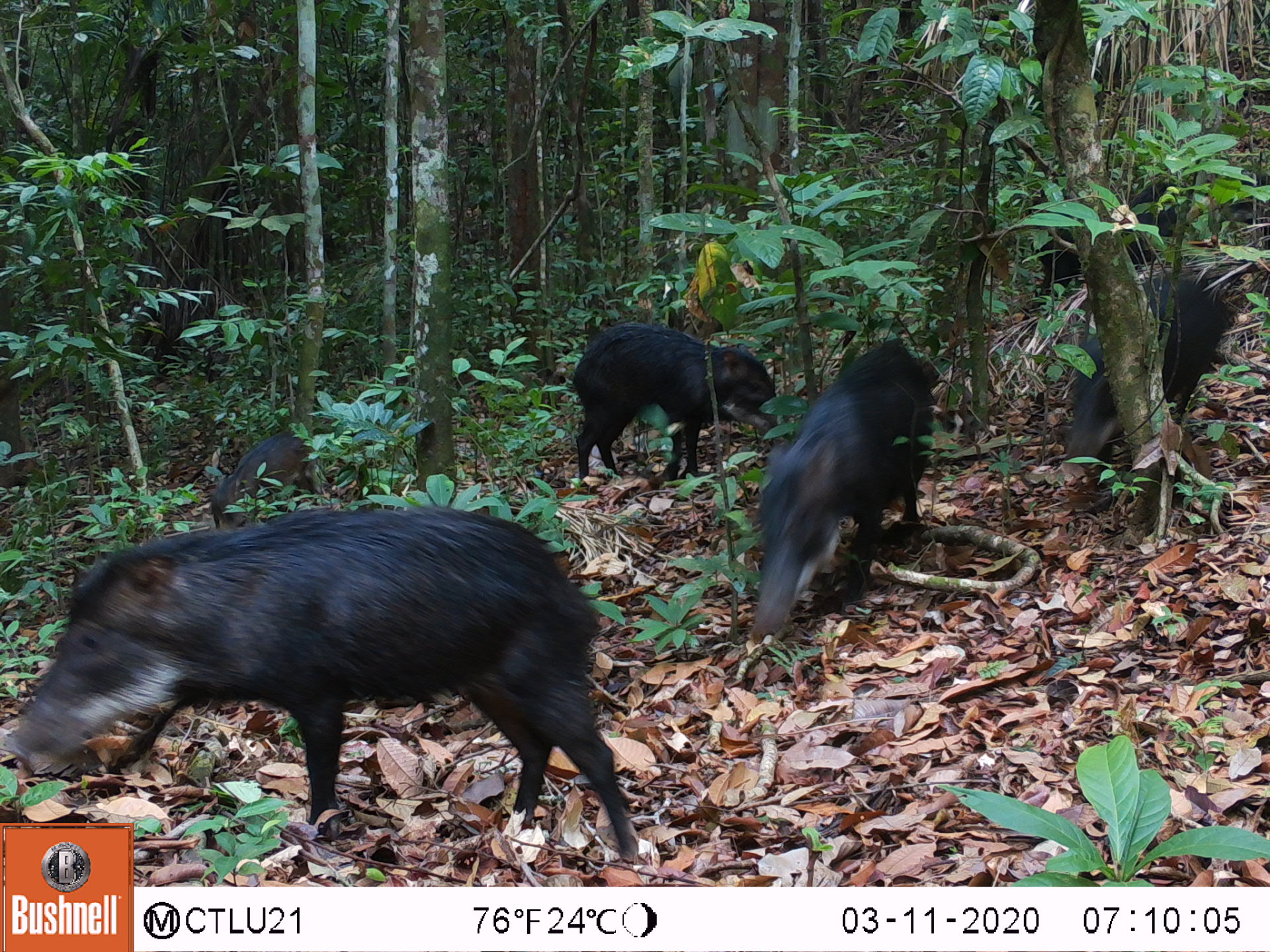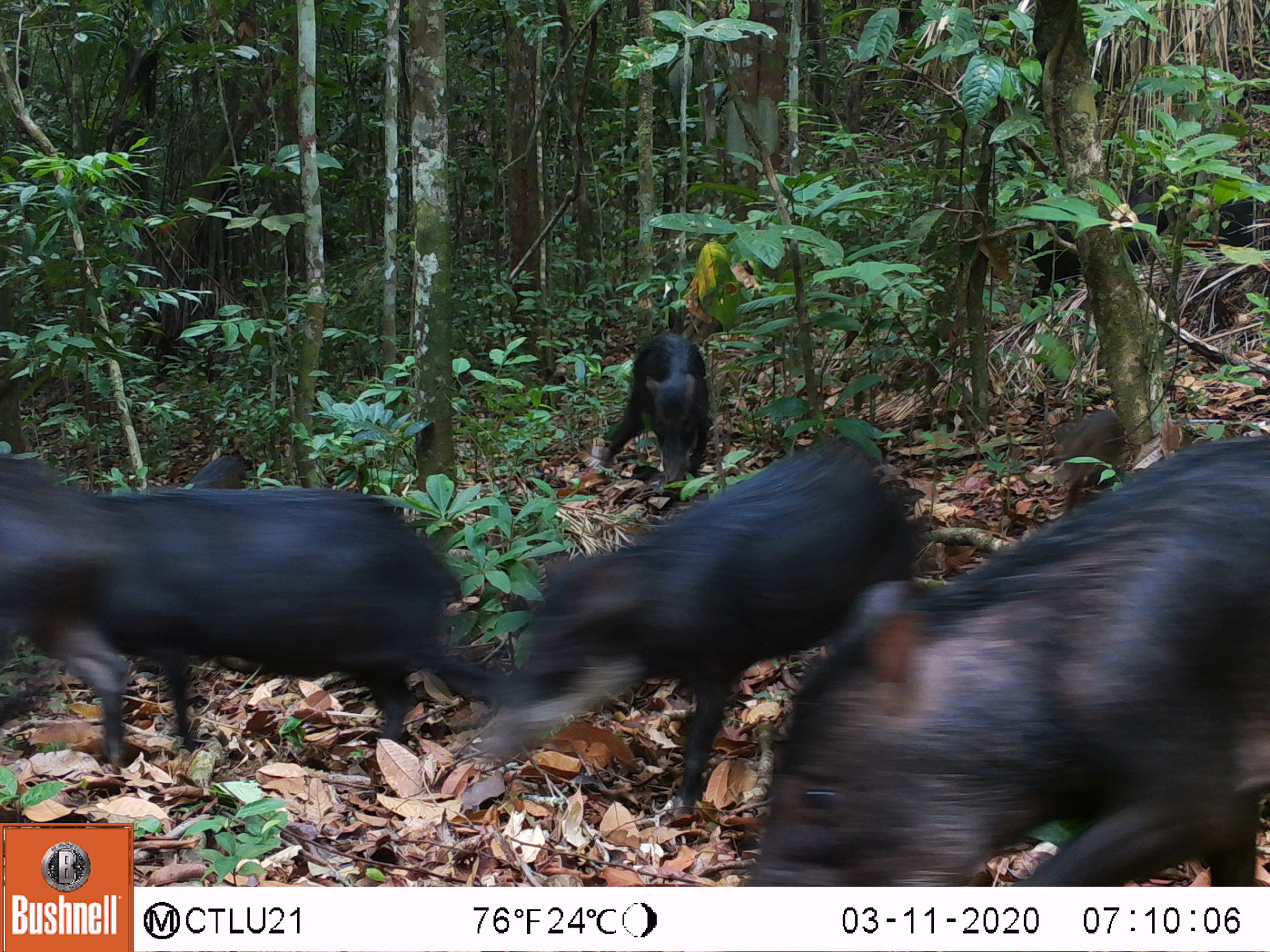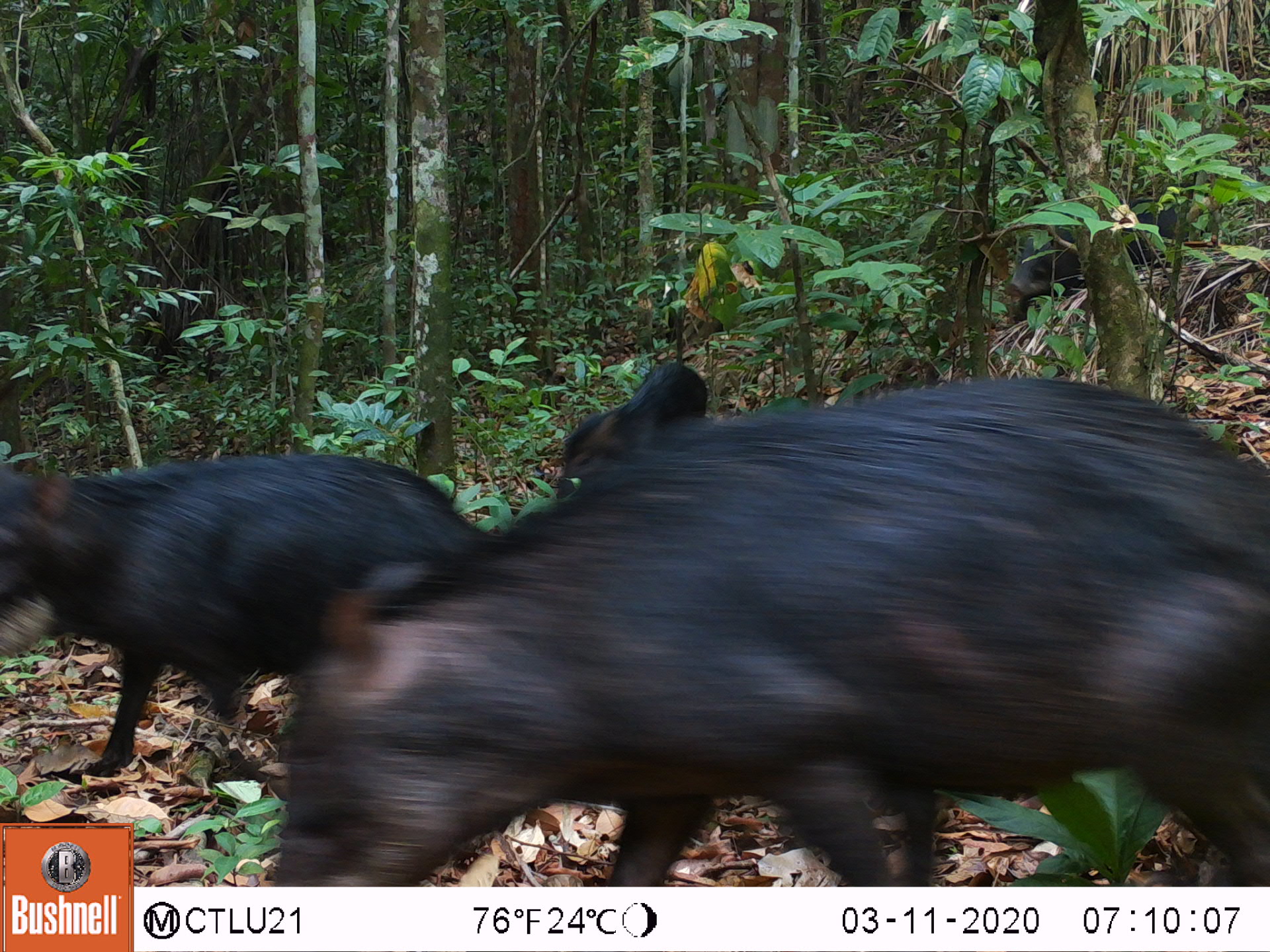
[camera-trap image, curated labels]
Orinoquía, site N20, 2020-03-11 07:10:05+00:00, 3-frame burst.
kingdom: Animalia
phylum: Chordata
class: Mammalia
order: Artiodactyla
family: Tayassuidae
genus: Tayassu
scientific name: Tayassu pecari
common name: white-lipped peccary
White-lipped peccary (Tayassu pecari).